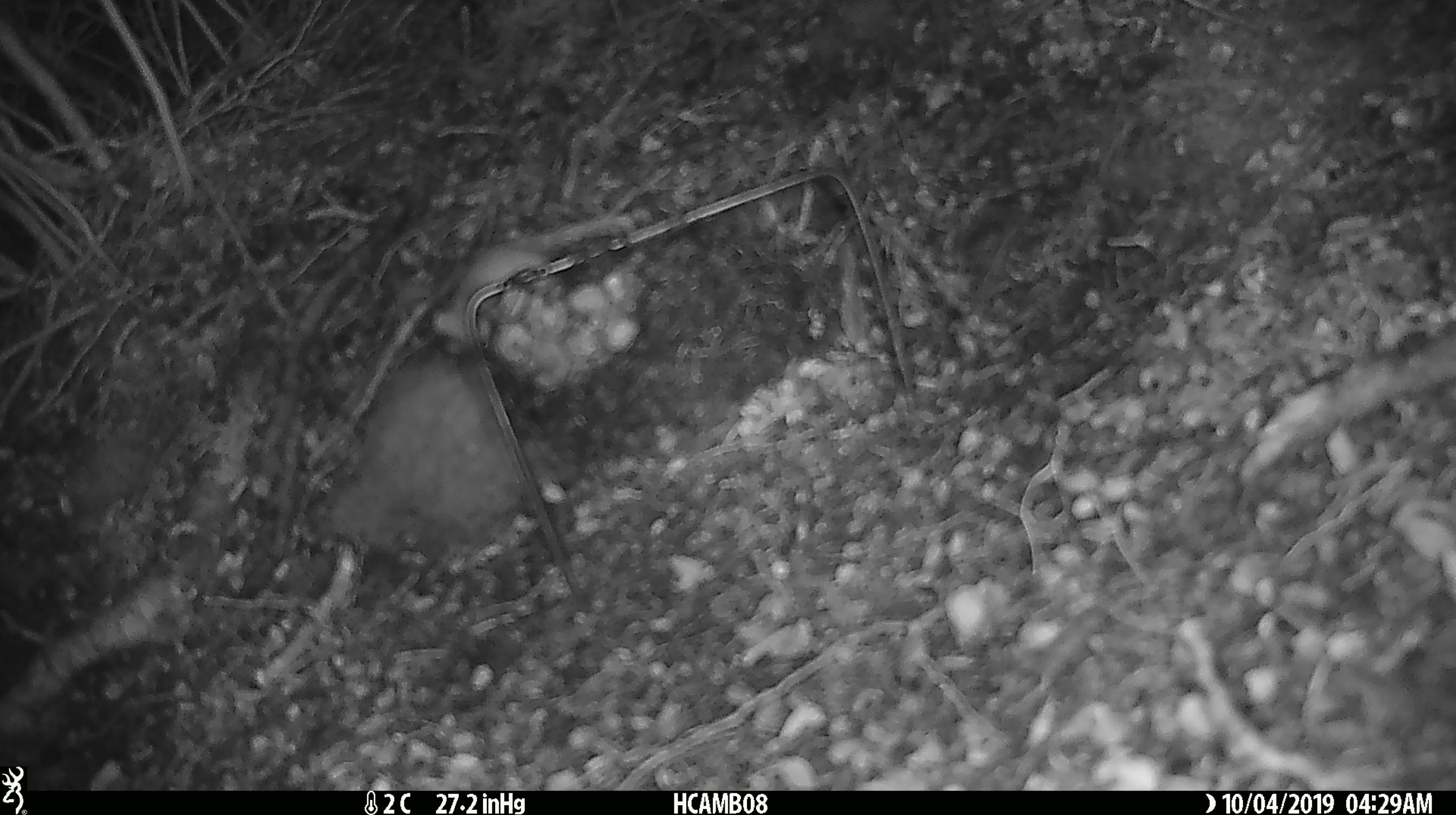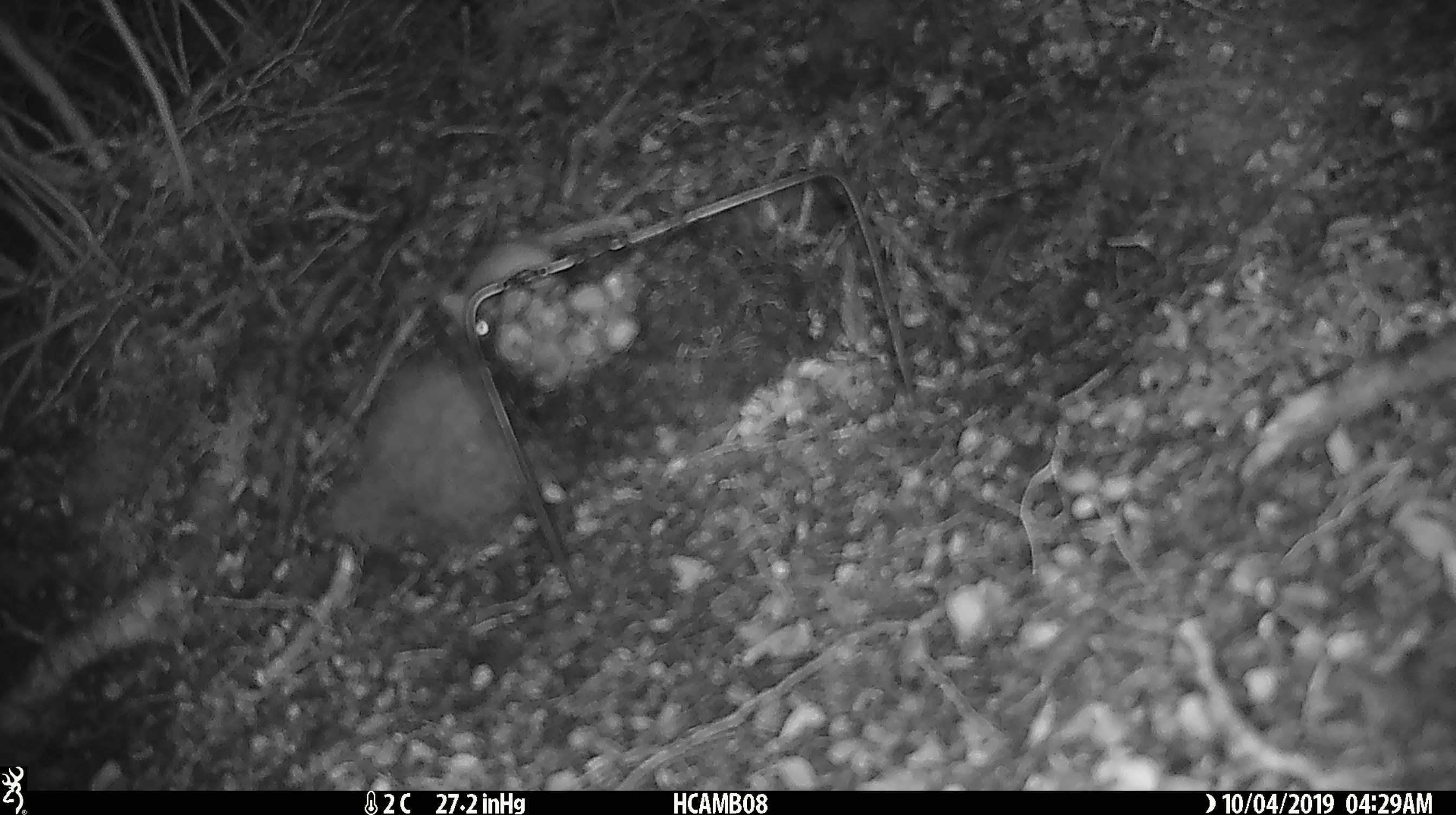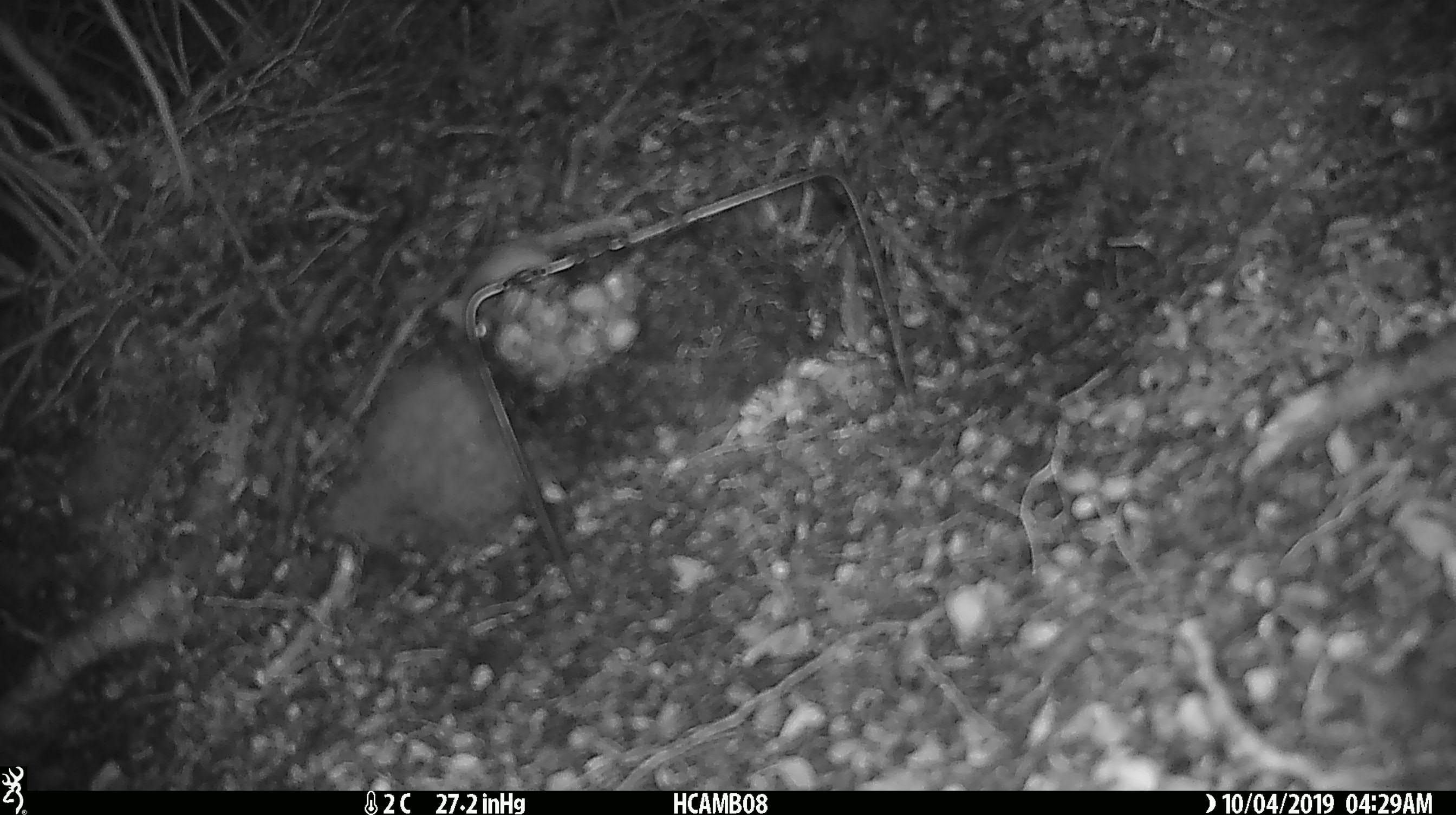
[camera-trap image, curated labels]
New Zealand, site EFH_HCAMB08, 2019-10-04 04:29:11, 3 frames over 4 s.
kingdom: Animalia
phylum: Chordata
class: Mammalia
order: Rodentia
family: Muridae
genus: Mus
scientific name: Mus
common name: mouse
Mouse (Mus).